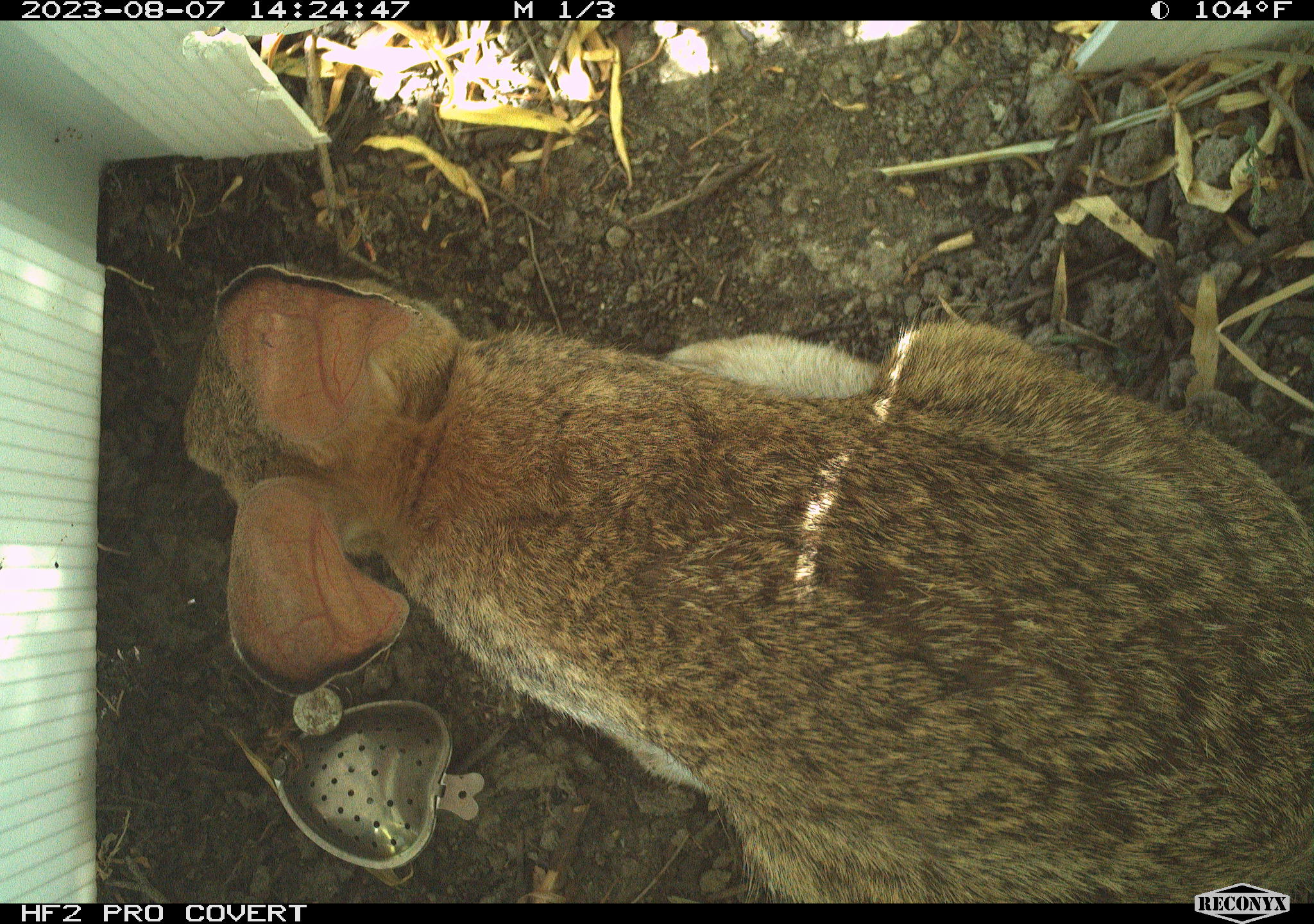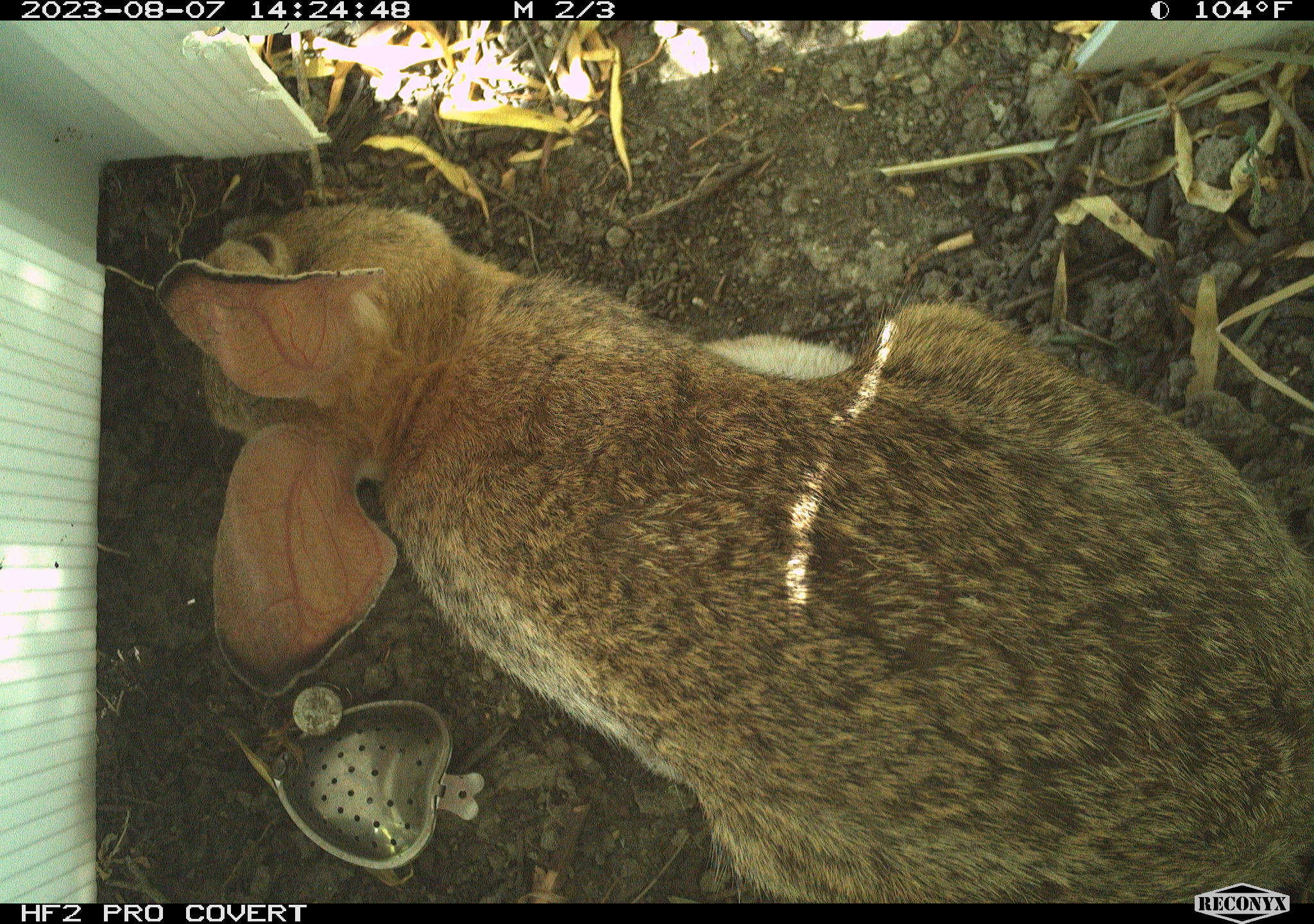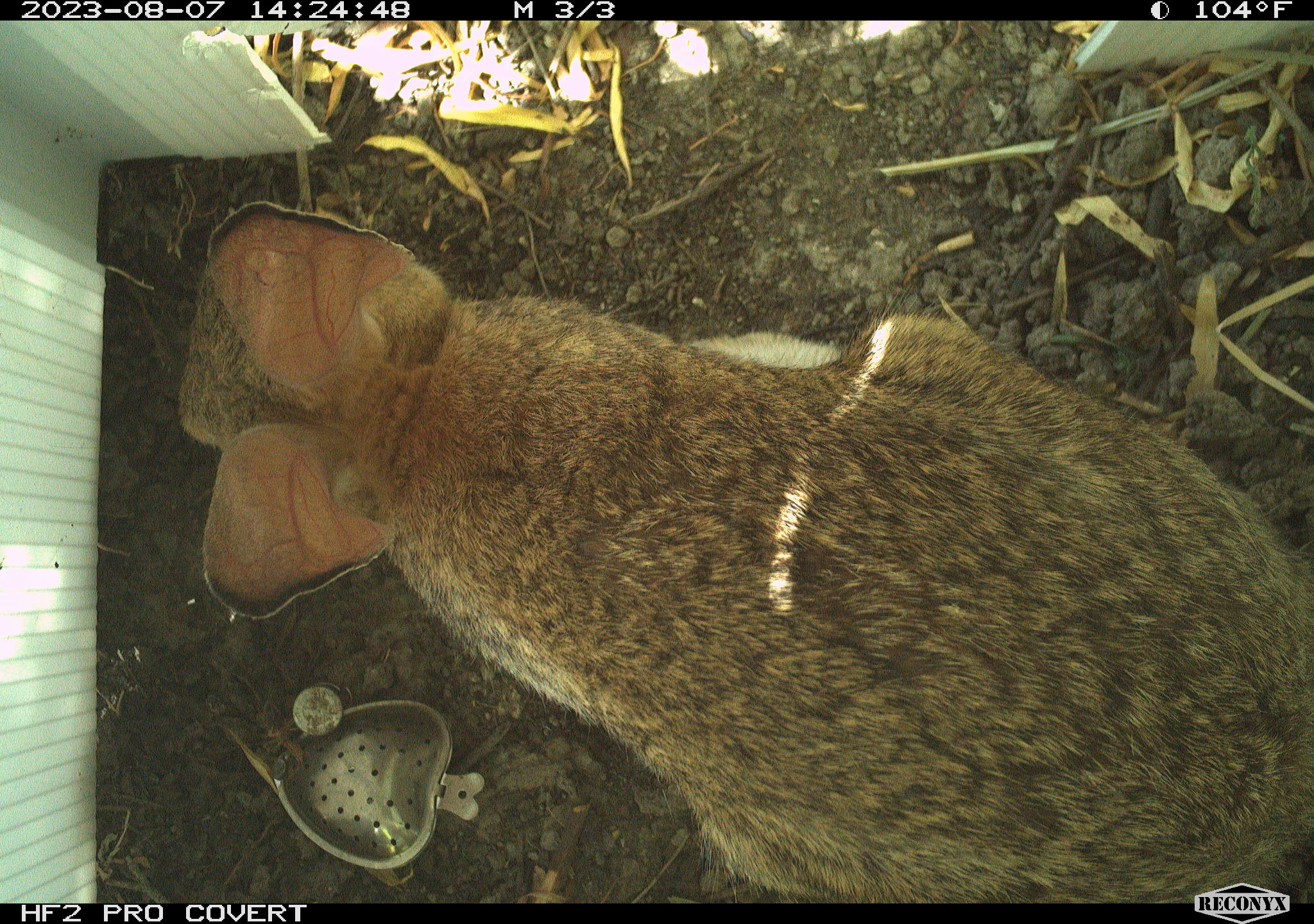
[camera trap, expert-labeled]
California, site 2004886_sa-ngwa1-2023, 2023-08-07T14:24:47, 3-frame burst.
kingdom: Animalia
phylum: Chordata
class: Mammalia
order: Lagomorpha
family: Leporidae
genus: Sylvilagus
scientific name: Sylvilagus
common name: cottontail rabbits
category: sylvilagus species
Sylvilagus species (cottontail rabbits) (Sylvilagus).